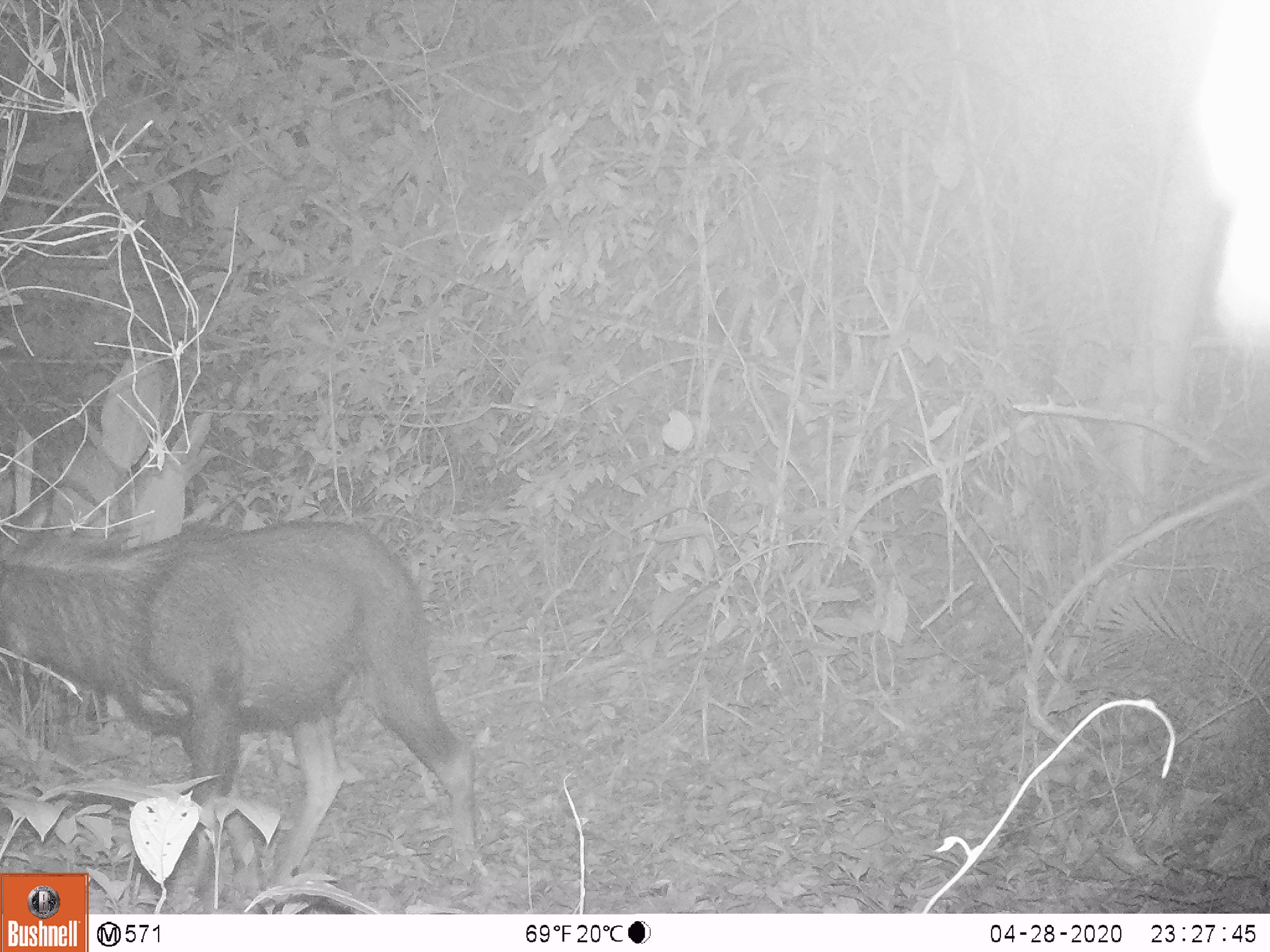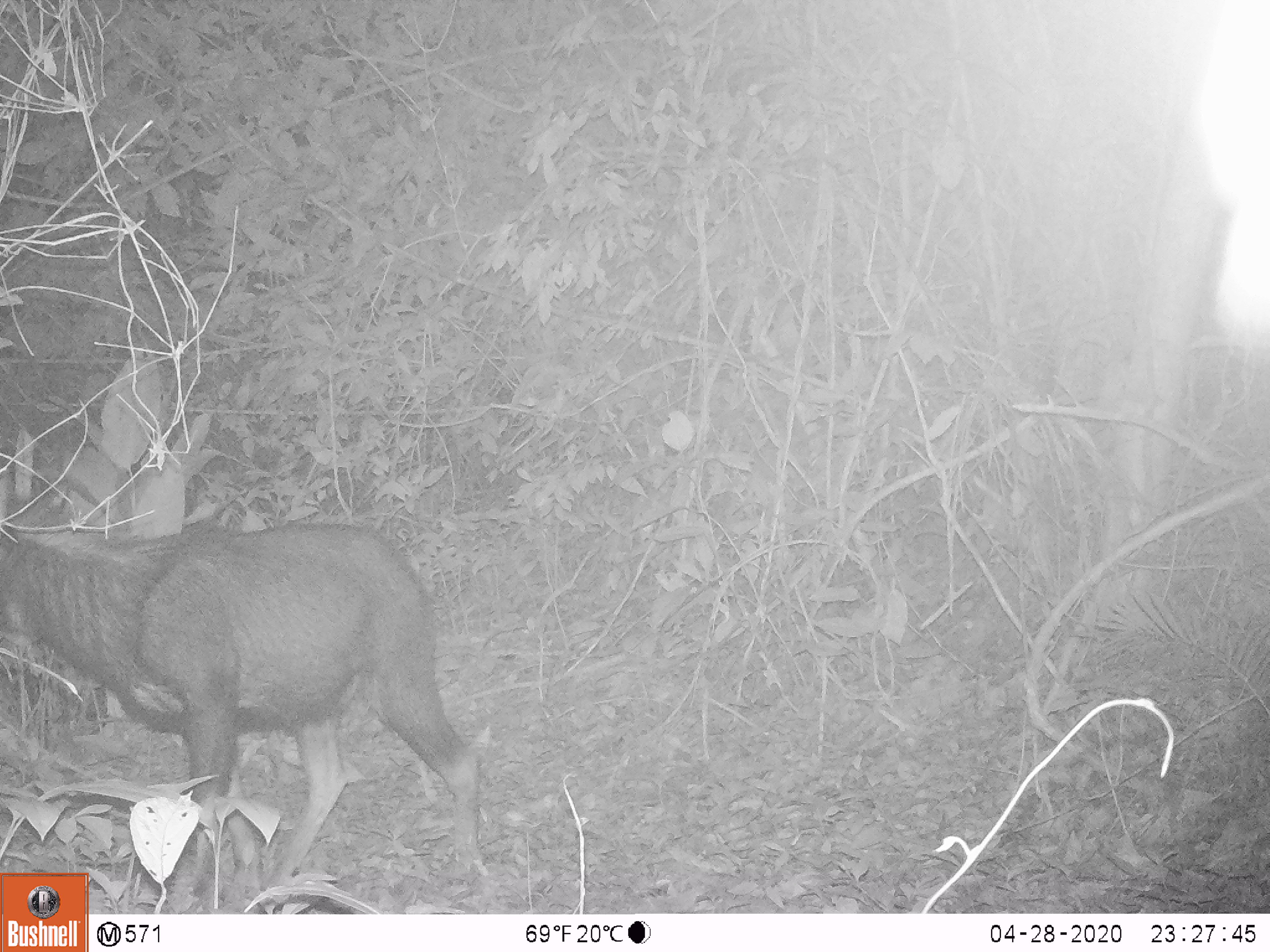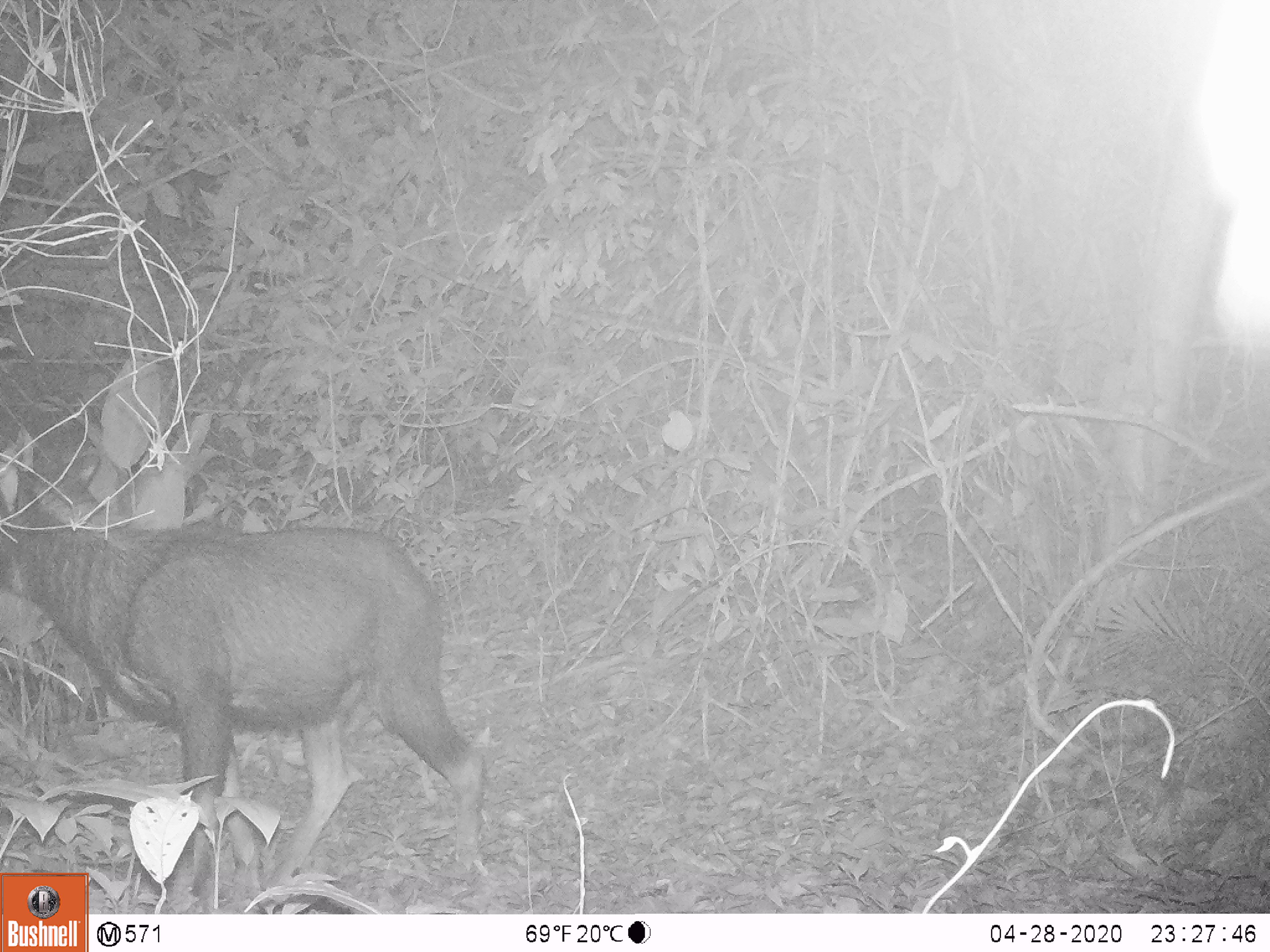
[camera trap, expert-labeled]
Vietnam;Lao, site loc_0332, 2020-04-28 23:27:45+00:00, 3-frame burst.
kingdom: Animalia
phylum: Chordata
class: Mammalia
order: Artiodactyla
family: Bovidae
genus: Capricornis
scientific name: Capricornis sumatraensis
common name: chinese serow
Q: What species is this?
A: Chinese serow (Capricornis sumatraensis).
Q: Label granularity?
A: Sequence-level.